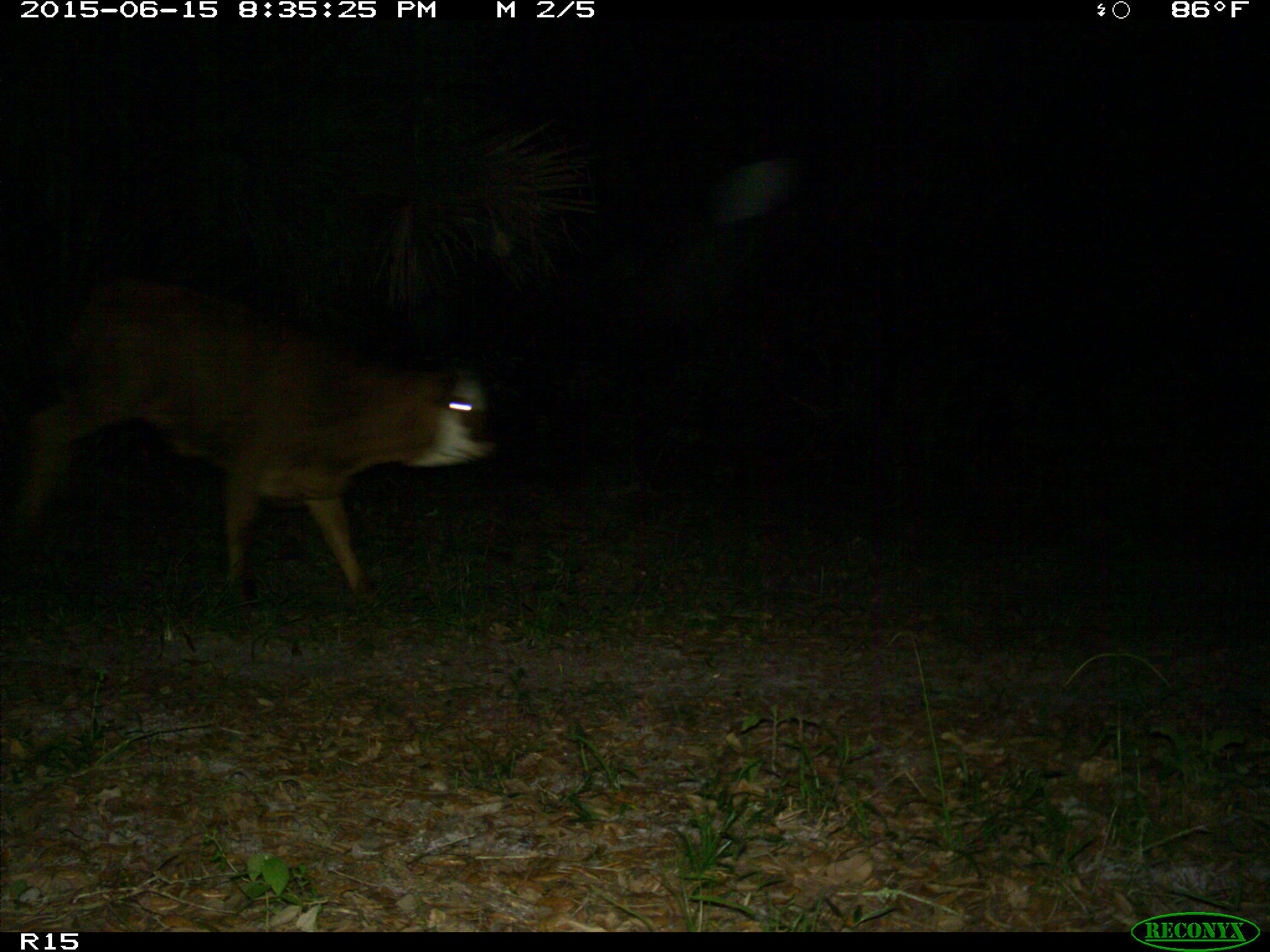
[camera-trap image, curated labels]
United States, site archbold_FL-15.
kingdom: Animalia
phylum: Chordata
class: Mammalia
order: Artiodactyla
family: Bovidae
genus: Bos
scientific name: Bos taurus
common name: domestic cow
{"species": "Bos taurus (domestic cow)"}